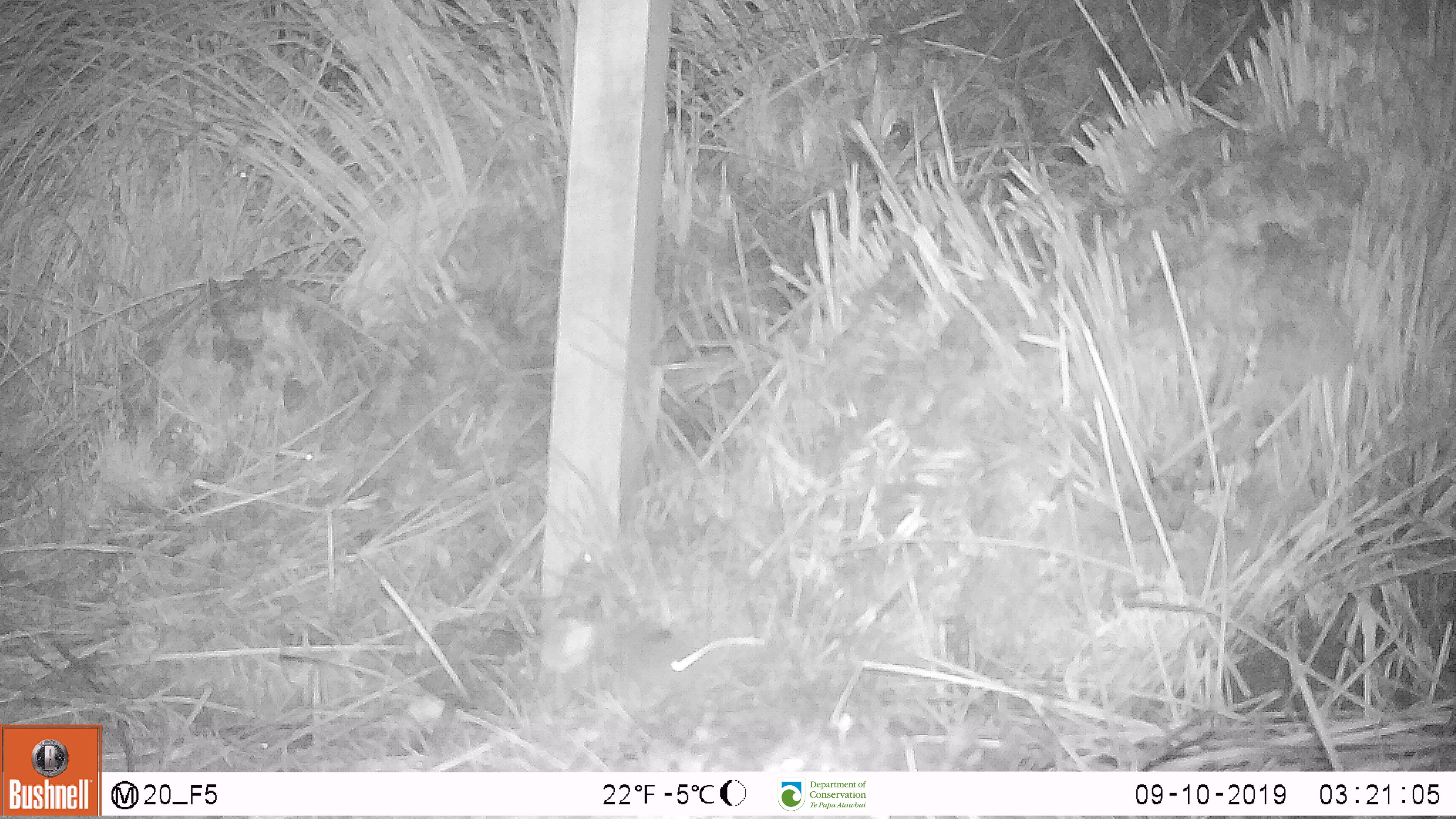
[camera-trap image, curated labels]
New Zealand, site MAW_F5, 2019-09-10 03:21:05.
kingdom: Animalia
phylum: Chordata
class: Mammalia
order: Rodentia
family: Muridae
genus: Mus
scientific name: Mus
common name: mouse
Mouse (Mus).